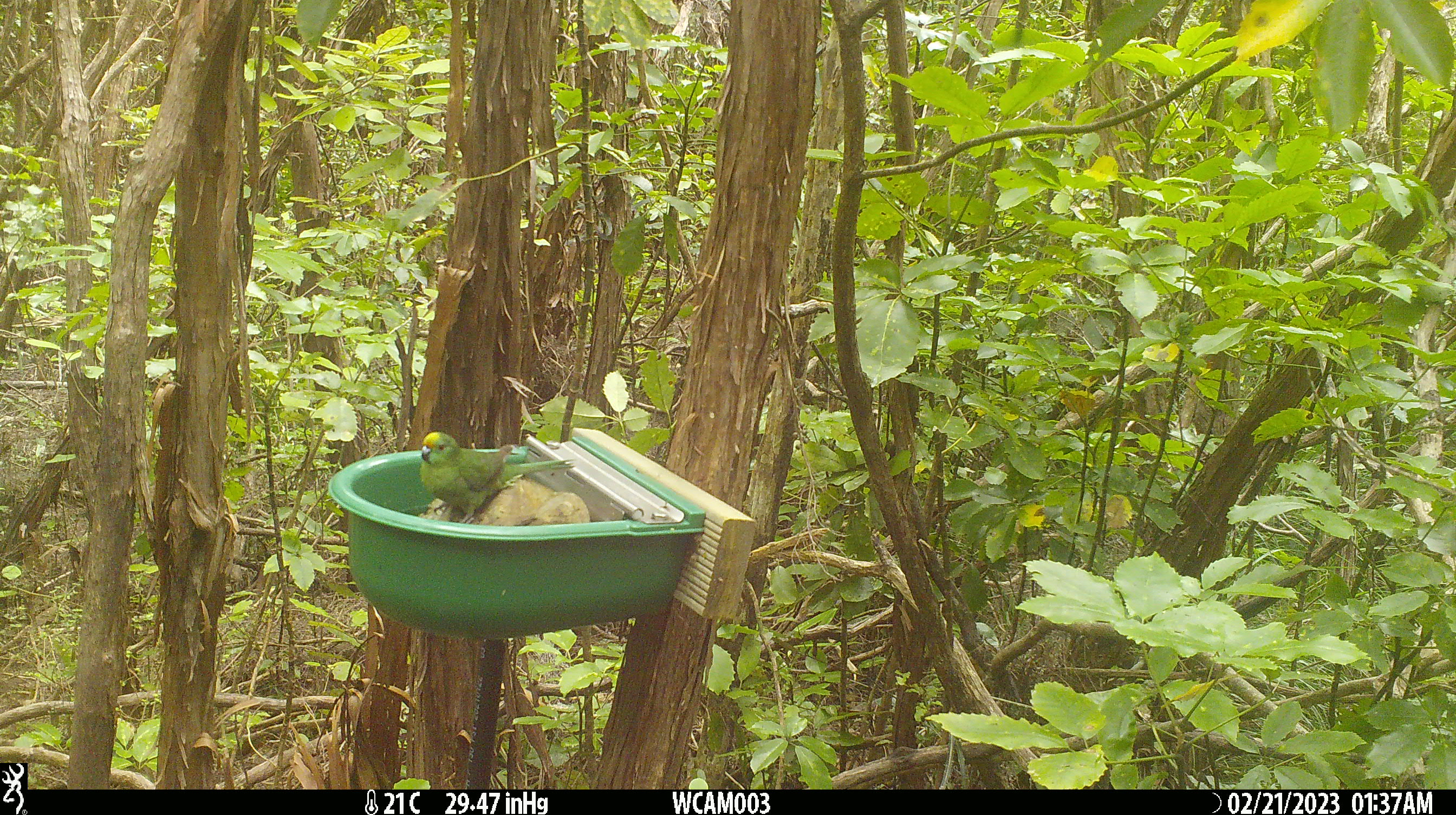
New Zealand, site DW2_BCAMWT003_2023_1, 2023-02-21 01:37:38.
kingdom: Animalia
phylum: Chordata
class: Aves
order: Psittaciformes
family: Psittaculidae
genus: Cyanoramphus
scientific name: Cyanoramphus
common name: parakeet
Parakeet (Cyanoramphus).